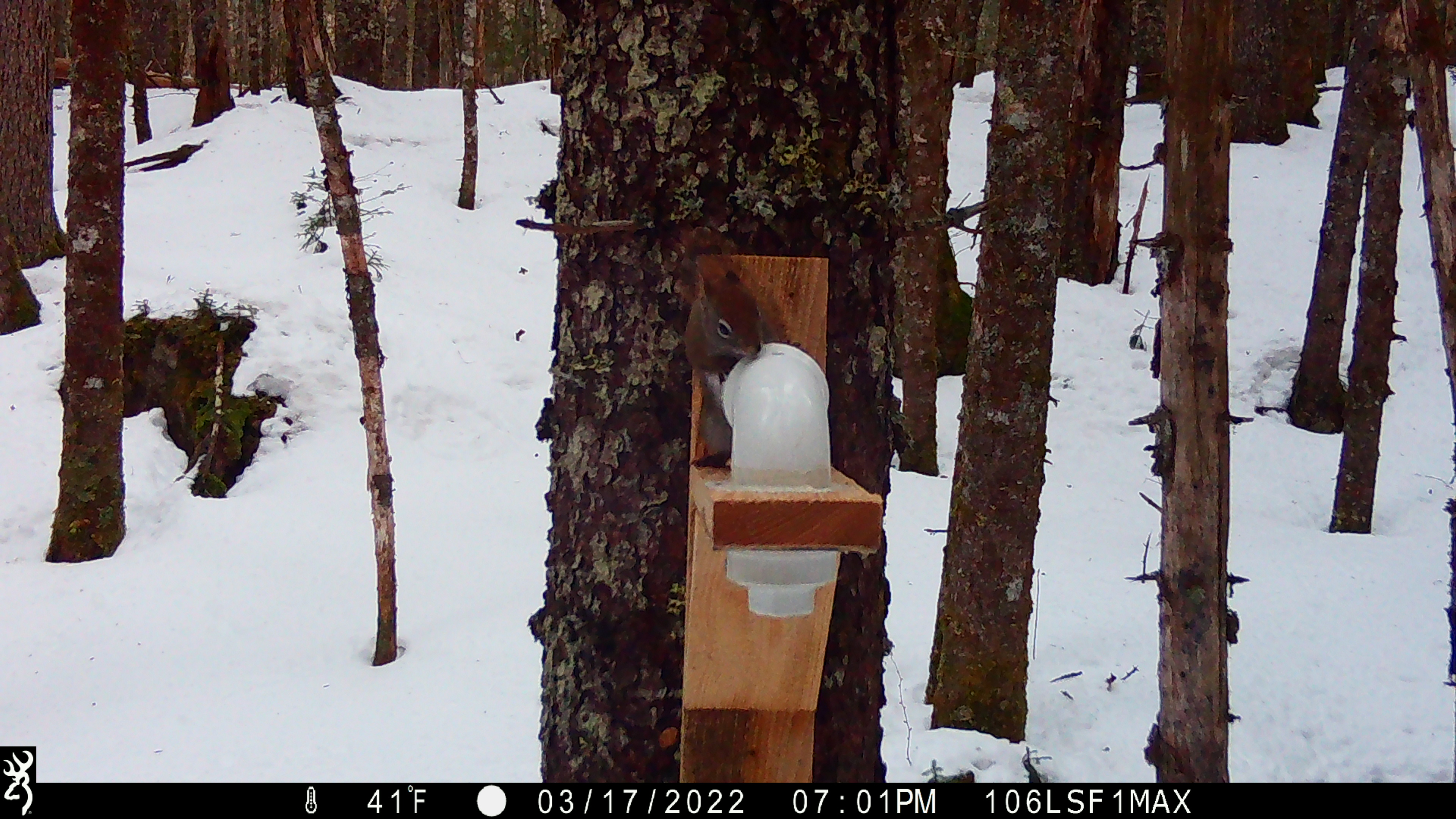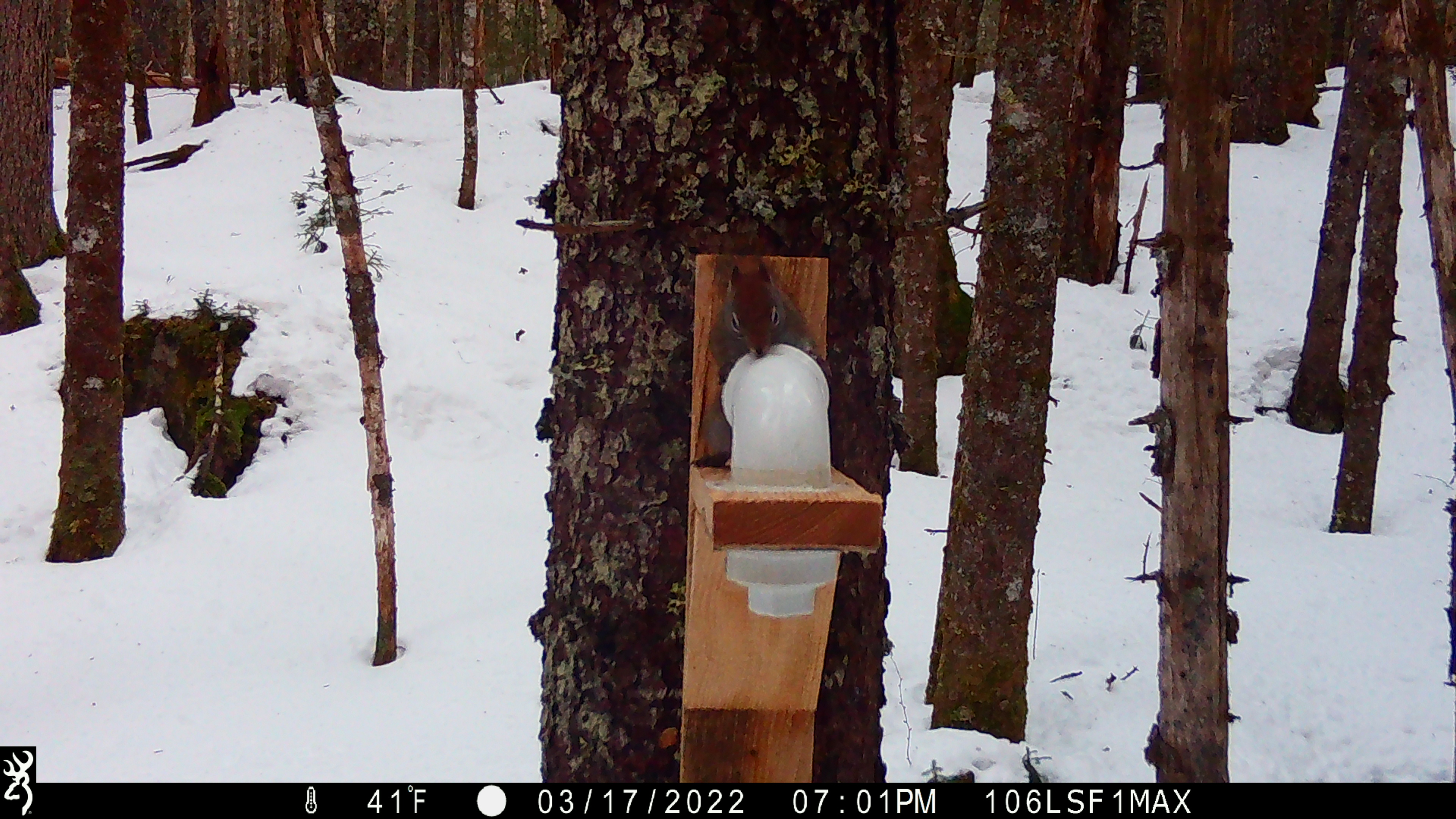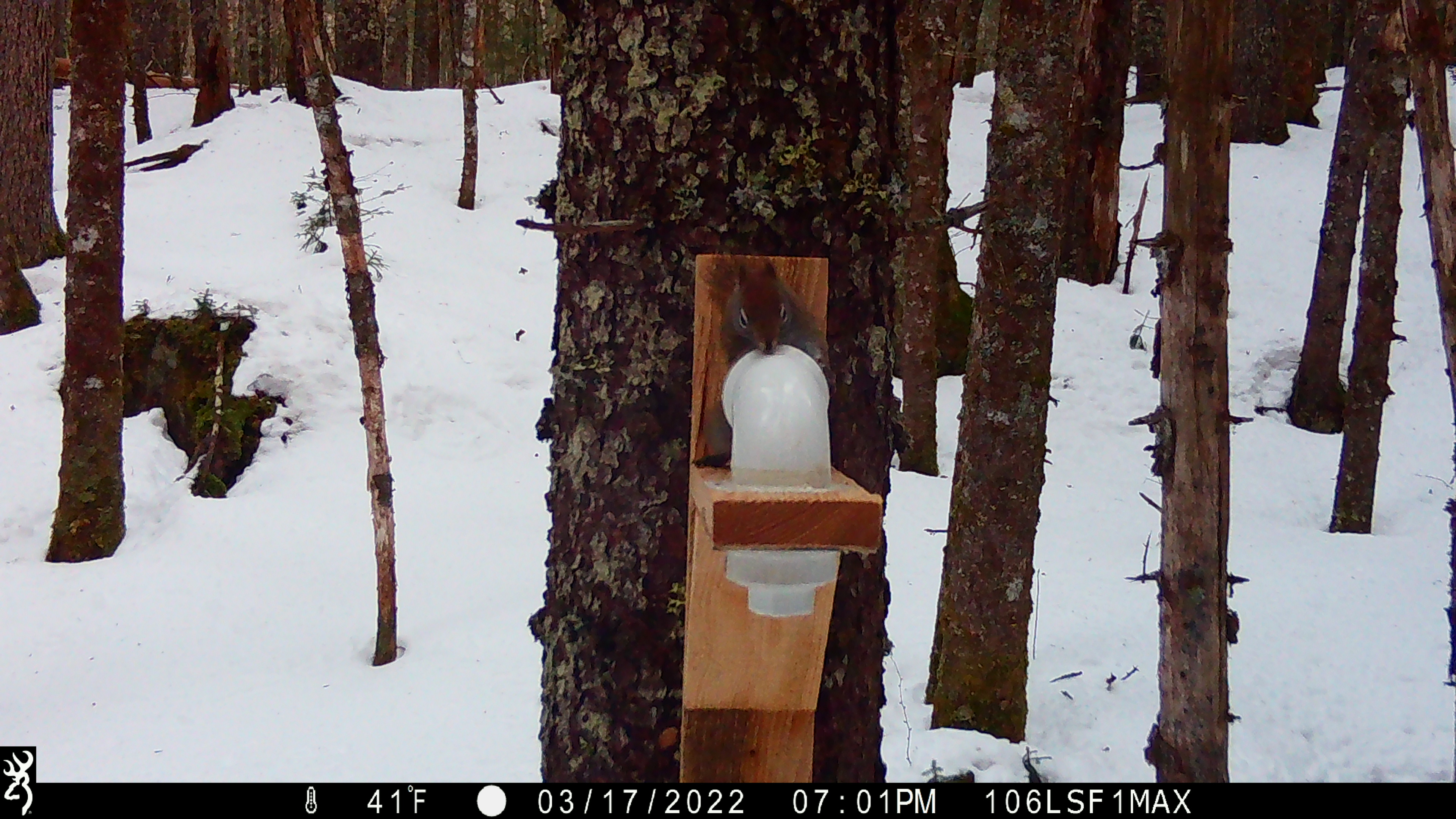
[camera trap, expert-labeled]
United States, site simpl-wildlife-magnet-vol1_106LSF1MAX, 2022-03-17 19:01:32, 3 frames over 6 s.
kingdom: Animalia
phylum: Chordata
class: Mammalia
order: Rodentia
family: Sciuridae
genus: Tamiasciurus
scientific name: Tamiasciurus hudsonicus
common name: red squirrel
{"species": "red squirrel (Tamiasciurus hudsonicus)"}